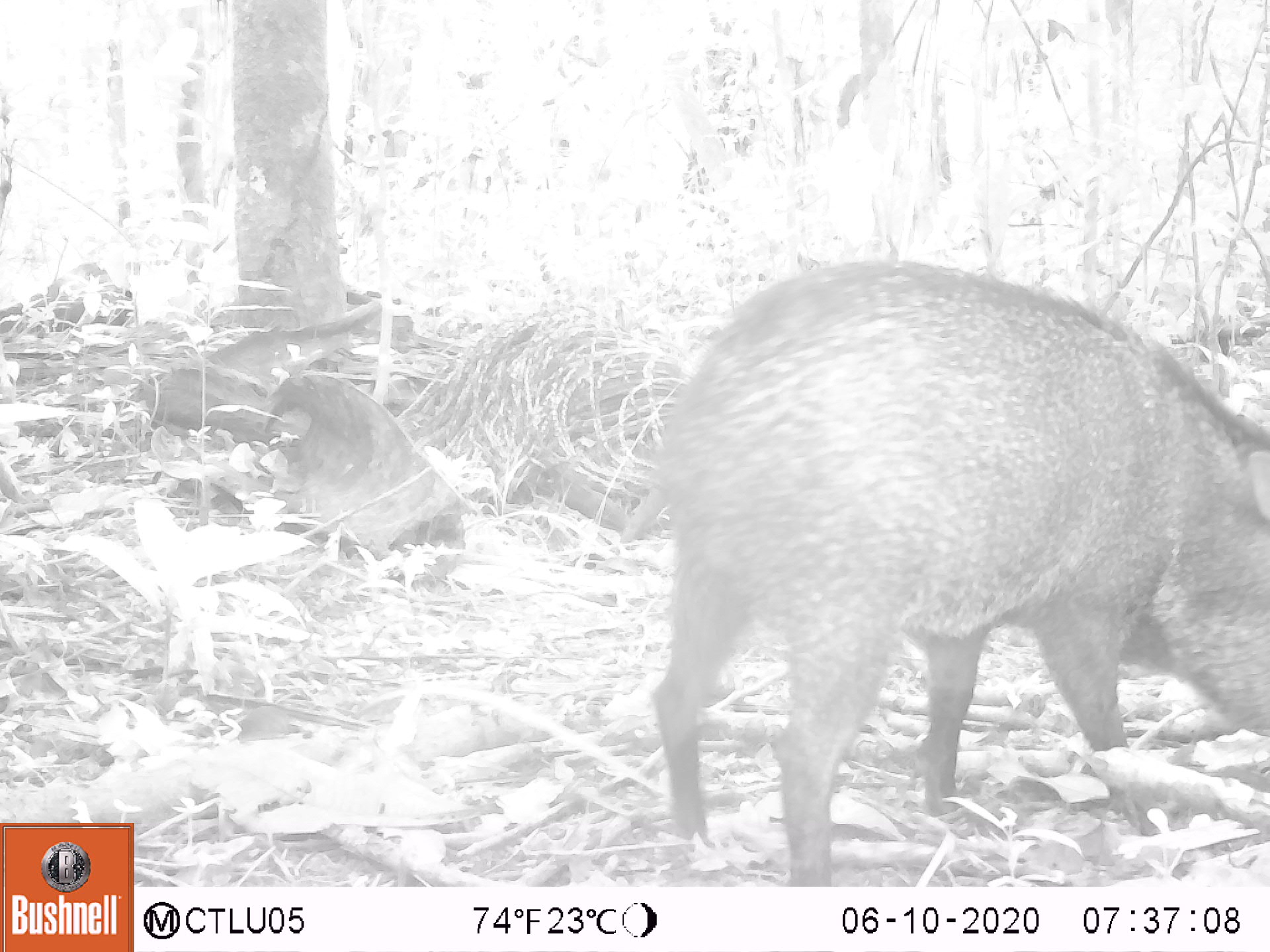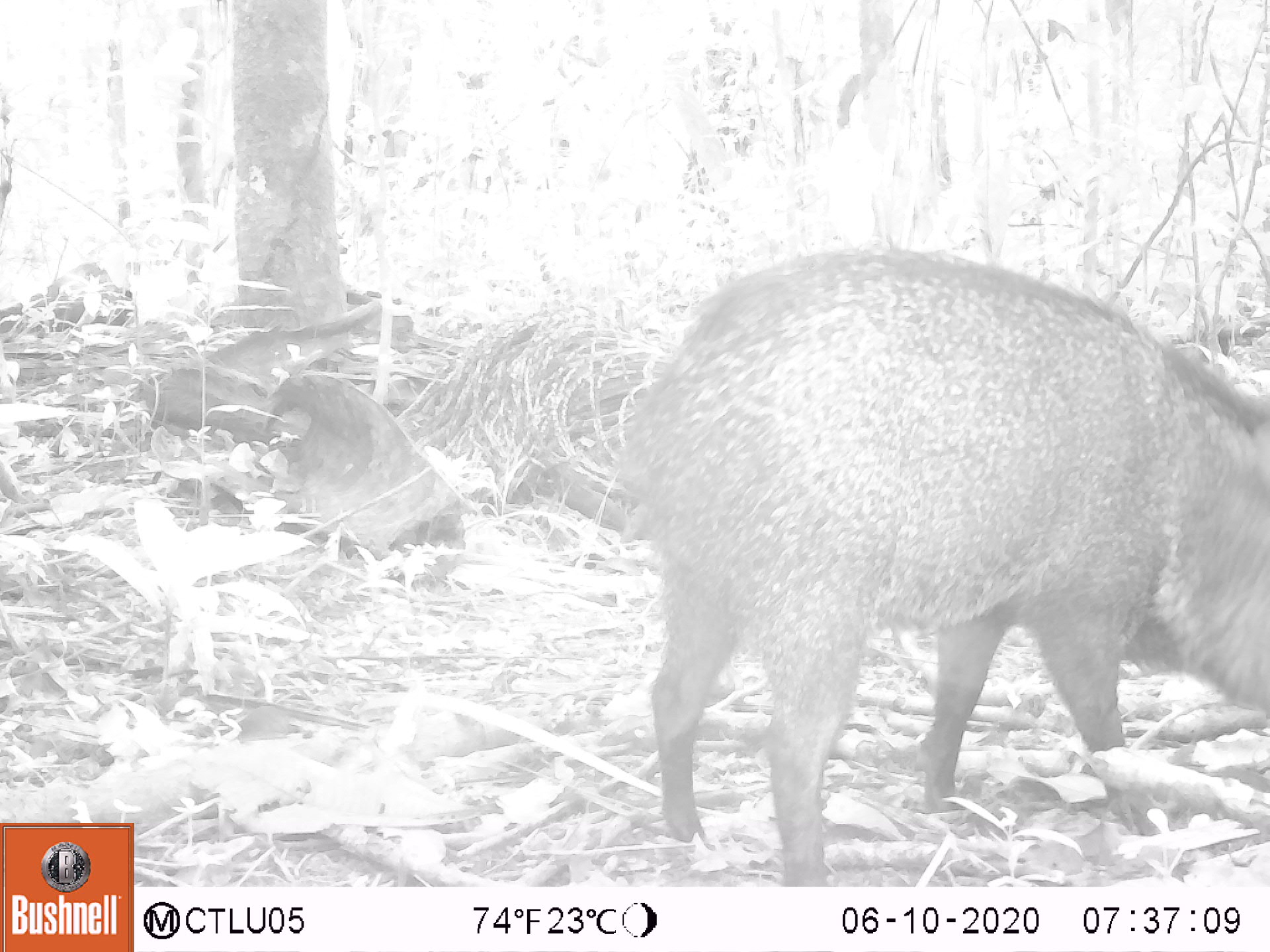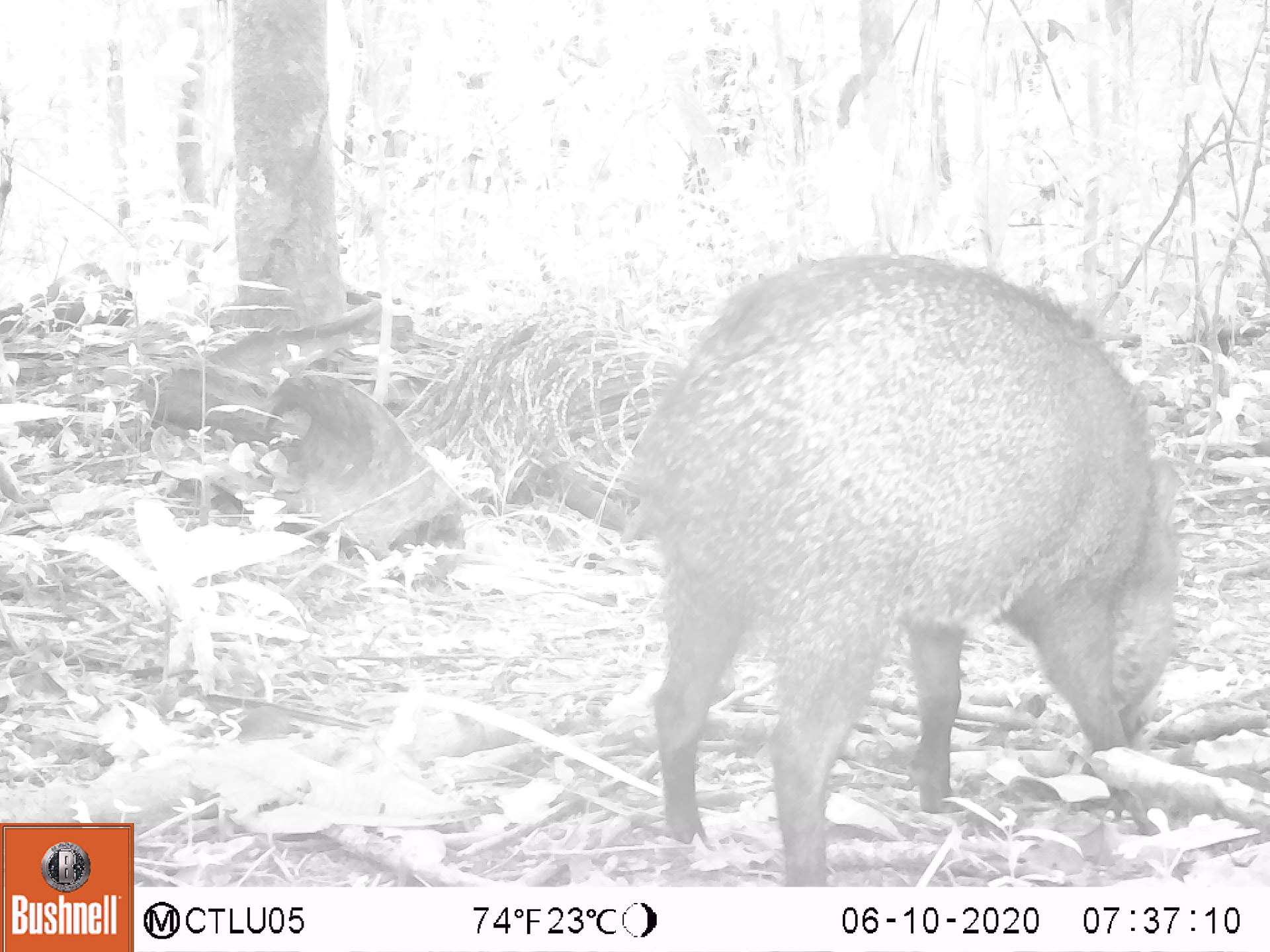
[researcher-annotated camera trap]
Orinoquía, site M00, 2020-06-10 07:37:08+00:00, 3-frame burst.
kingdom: Animalia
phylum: Chordata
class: Mammalia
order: Artiodactyla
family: Tayassuidae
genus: Pecari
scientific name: Pecari tajacu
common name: collared peccary